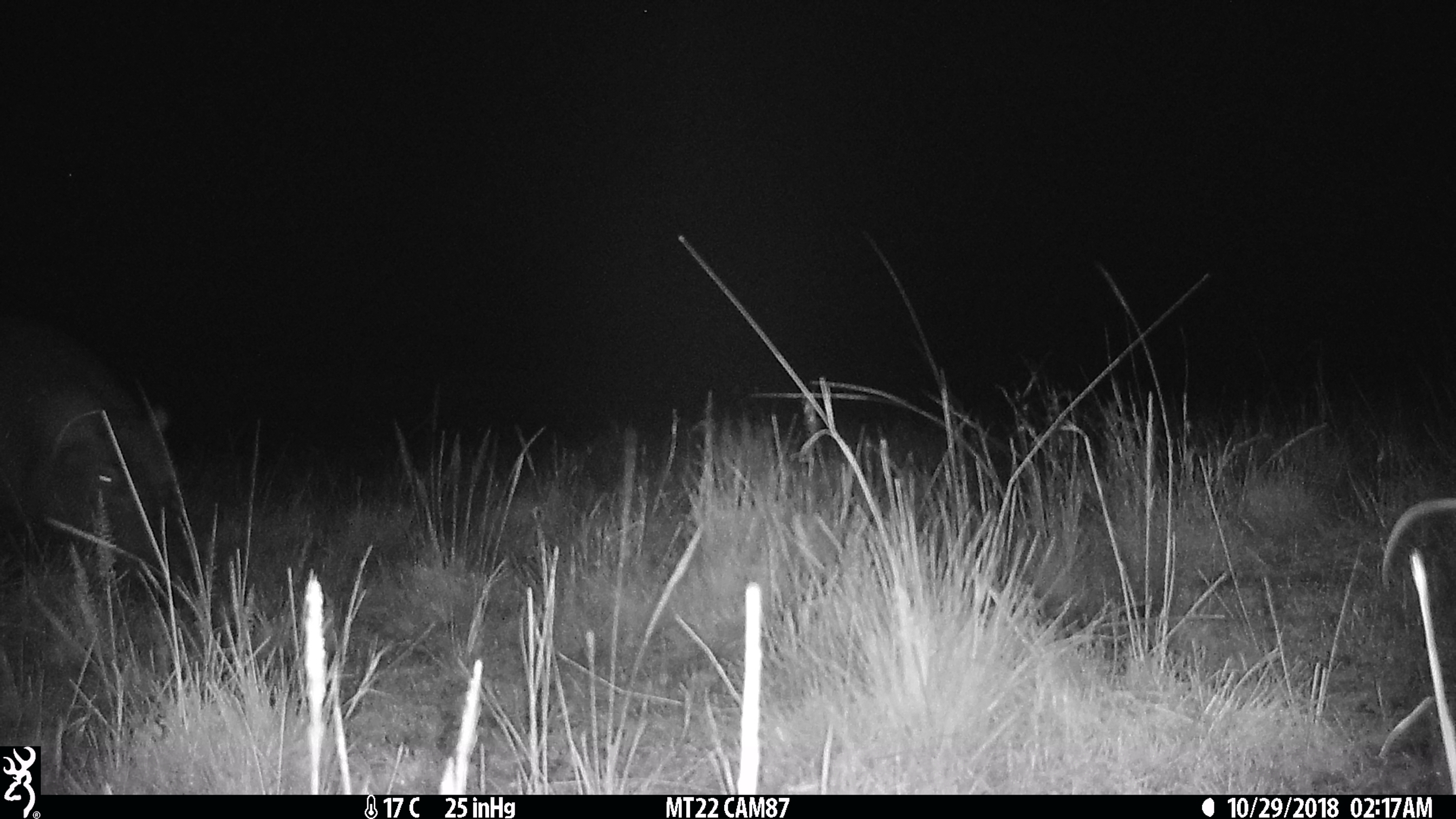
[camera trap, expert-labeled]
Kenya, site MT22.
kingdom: Animalia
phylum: Chordata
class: Mammalia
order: Artiodactyla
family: Hippopotamidae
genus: Hippopotamus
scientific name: Hippopotamus amphibius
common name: hippopotamus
Hippopotamus (Hippopotamus amphibius).